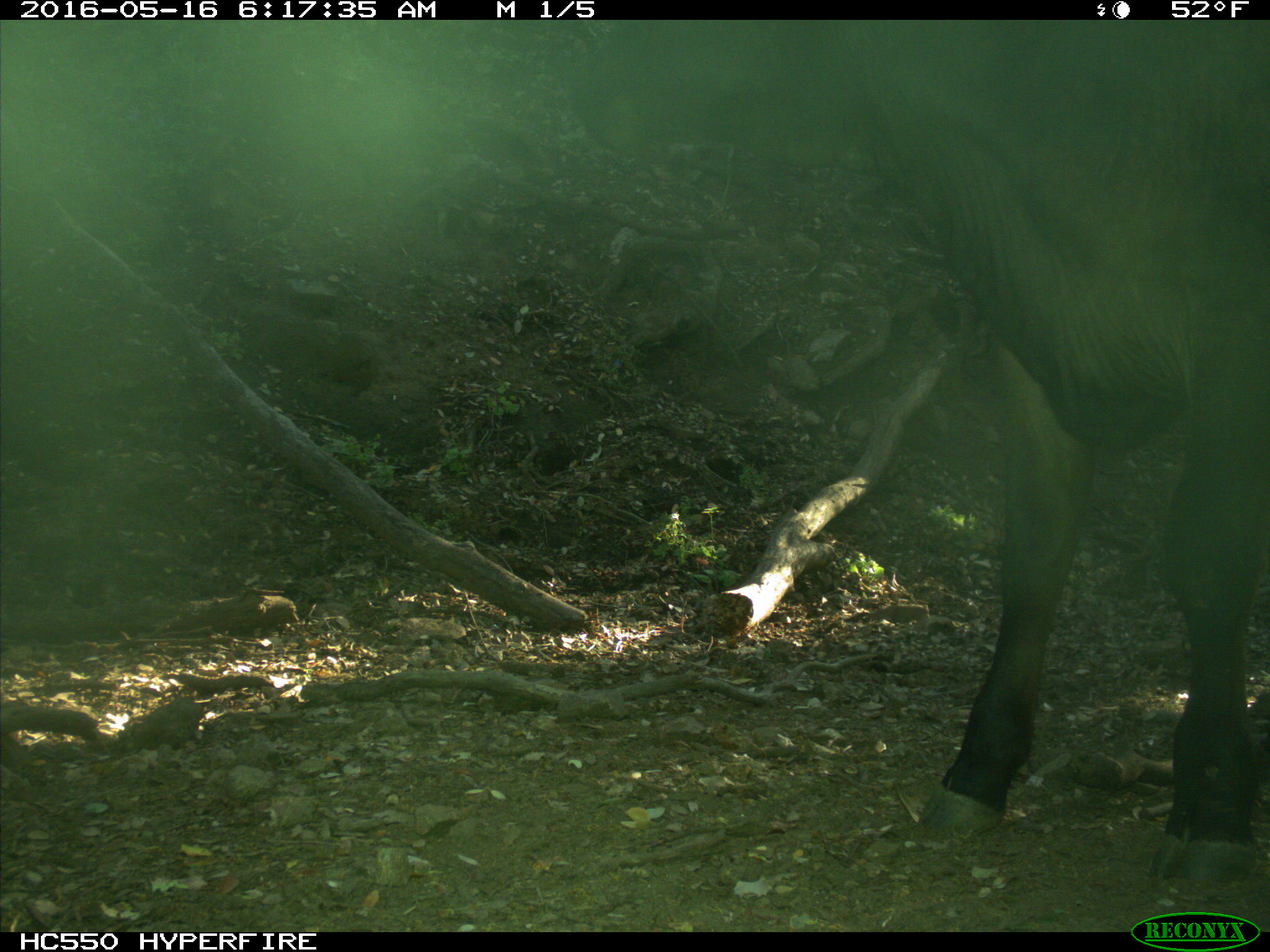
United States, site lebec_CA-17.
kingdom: Animalia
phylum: Chordata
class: Mammalia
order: Artiodactyla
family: Bovidae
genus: Bos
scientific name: Bos taurus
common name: domestic cow